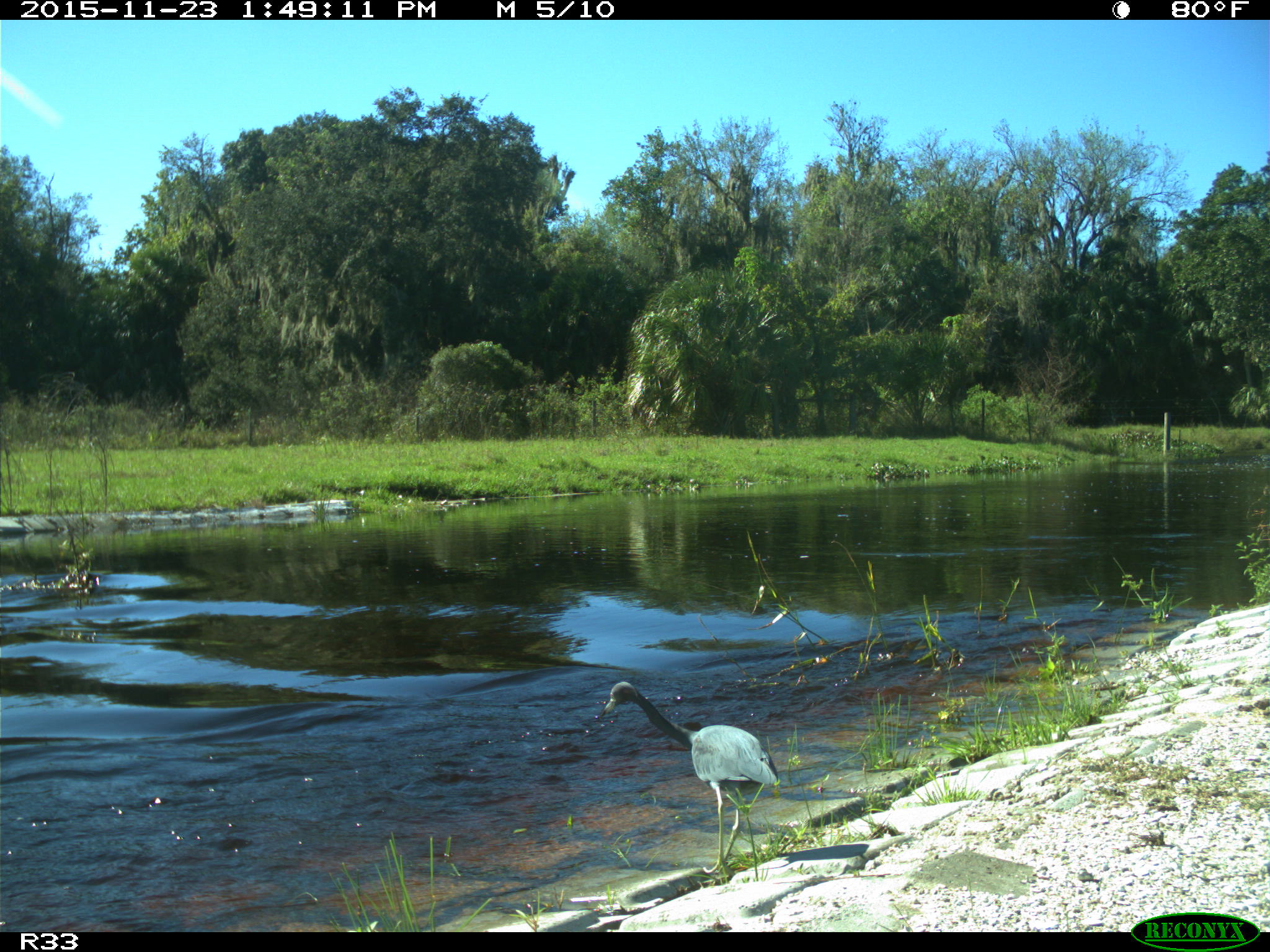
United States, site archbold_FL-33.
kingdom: Animalia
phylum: Chordata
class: Aves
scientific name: Aves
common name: birds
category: unidentified bird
Unidentified bird (birds) (Aves).